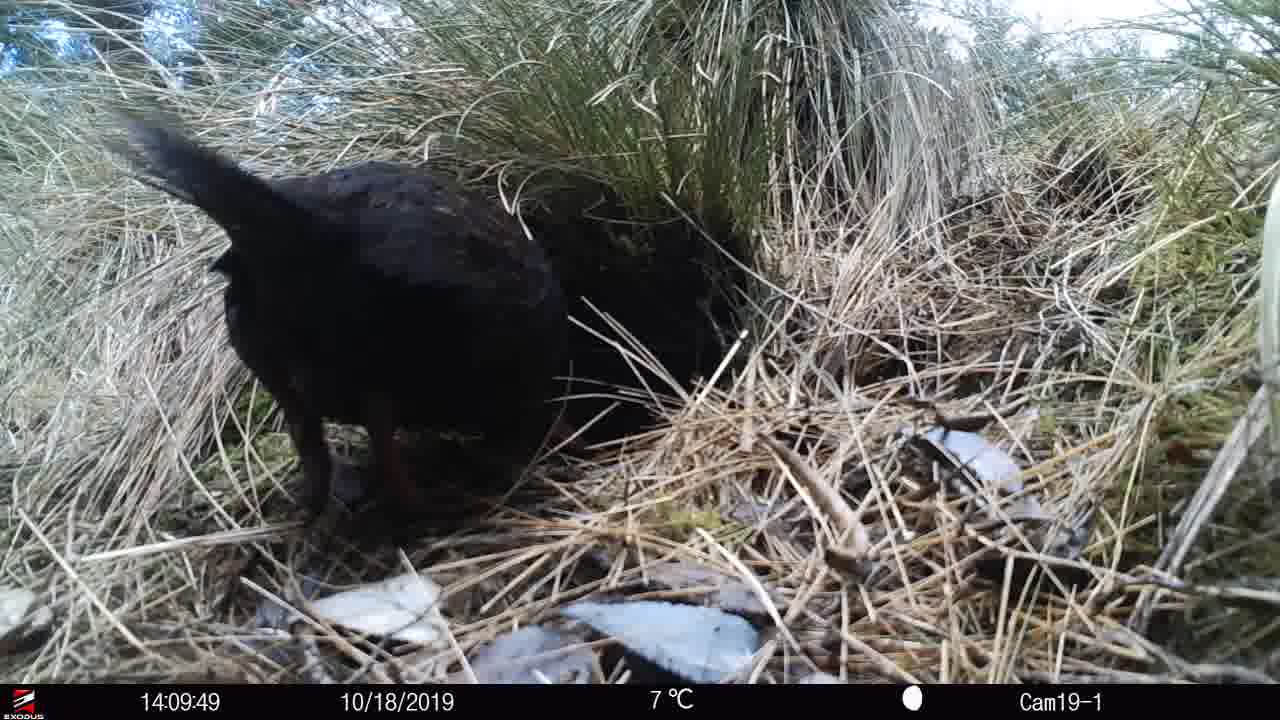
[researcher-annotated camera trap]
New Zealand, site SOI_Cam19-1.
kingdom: Animalia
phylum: Chordata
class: Aves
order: Gruiformes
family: Rallidae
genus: Gallirallus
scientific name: Gallirallus australis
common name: weka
Weka (Gallirallus australis).